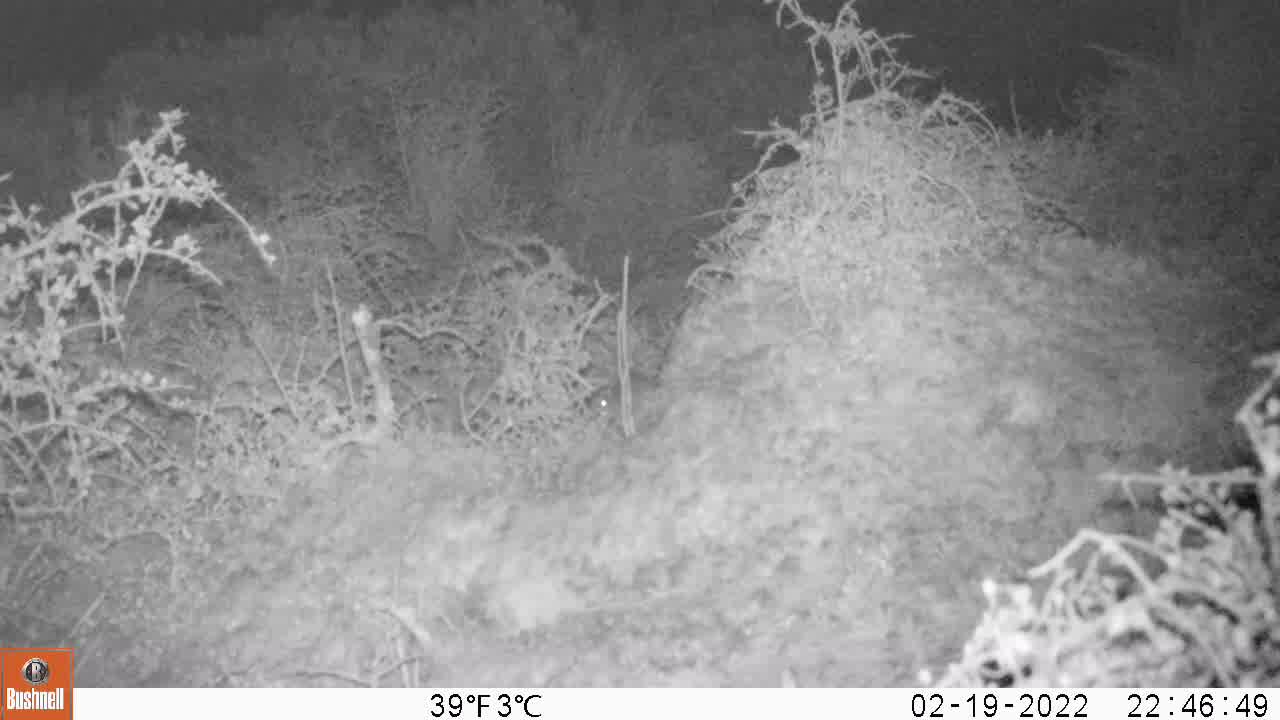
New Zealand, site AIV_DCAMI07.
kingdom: Animalia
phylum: Chordata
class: Mammalia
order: Rodentia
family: Muridae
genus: Mus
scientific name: Mus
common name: mouse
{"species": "mouse (Mus)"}